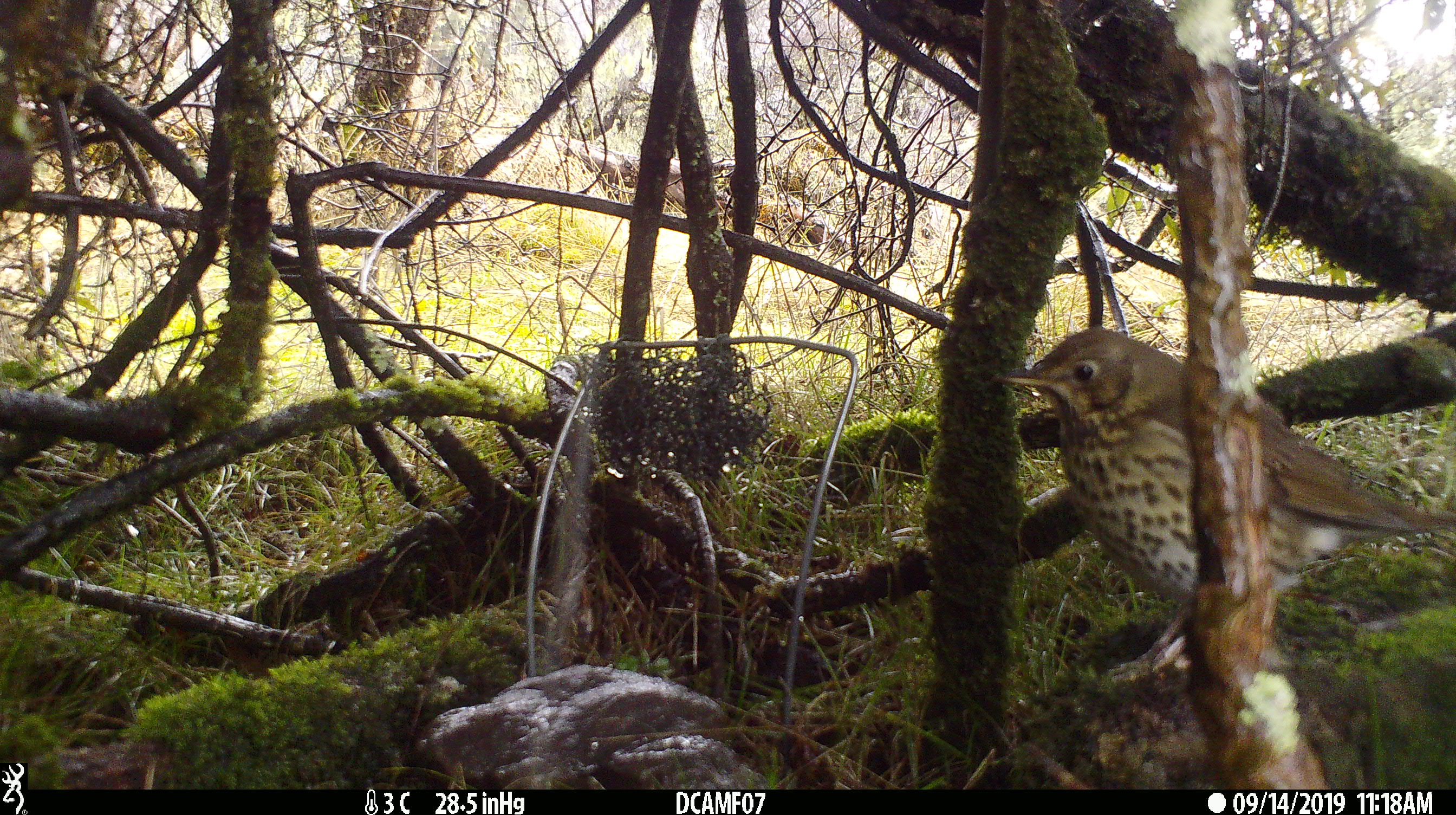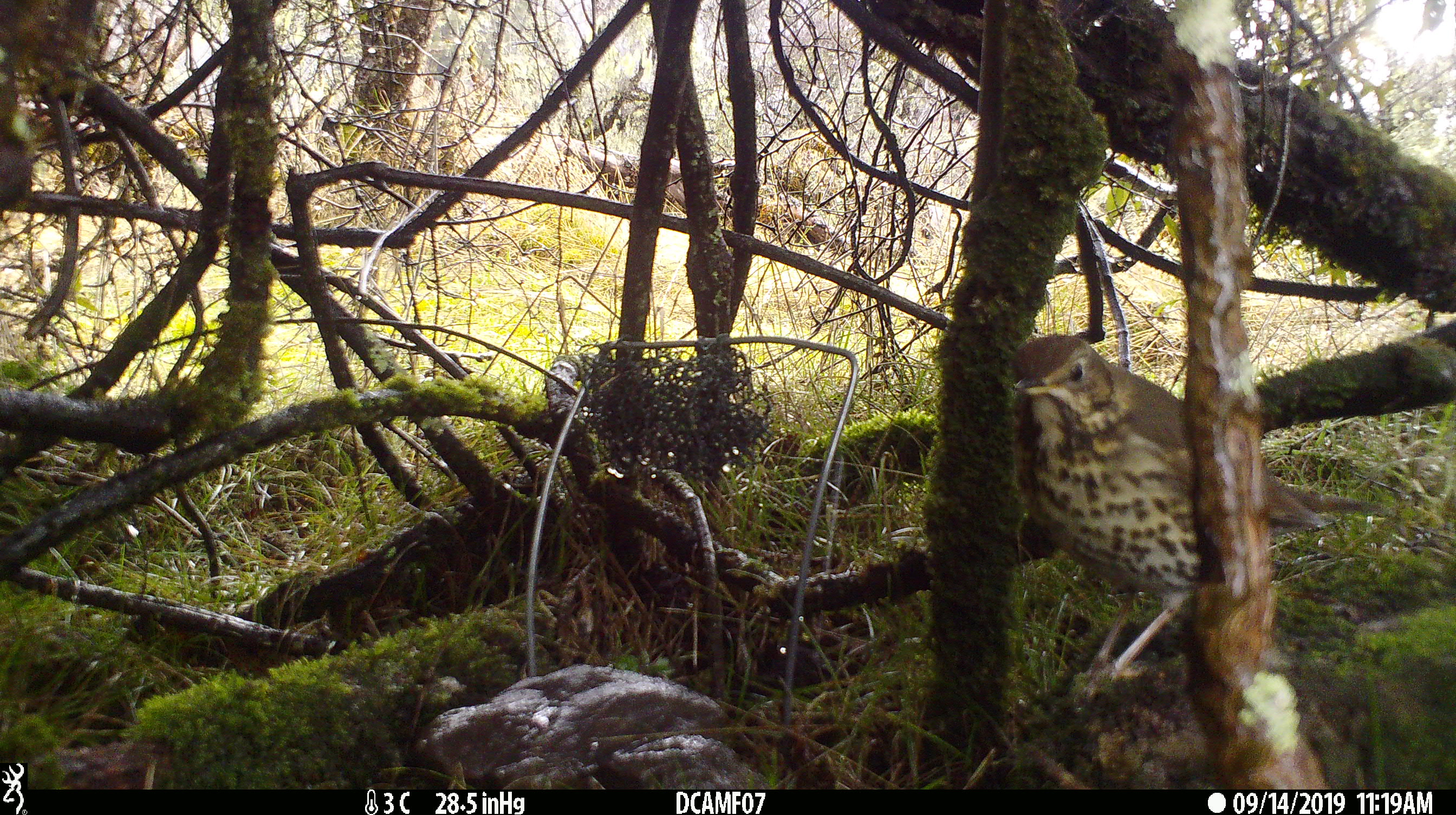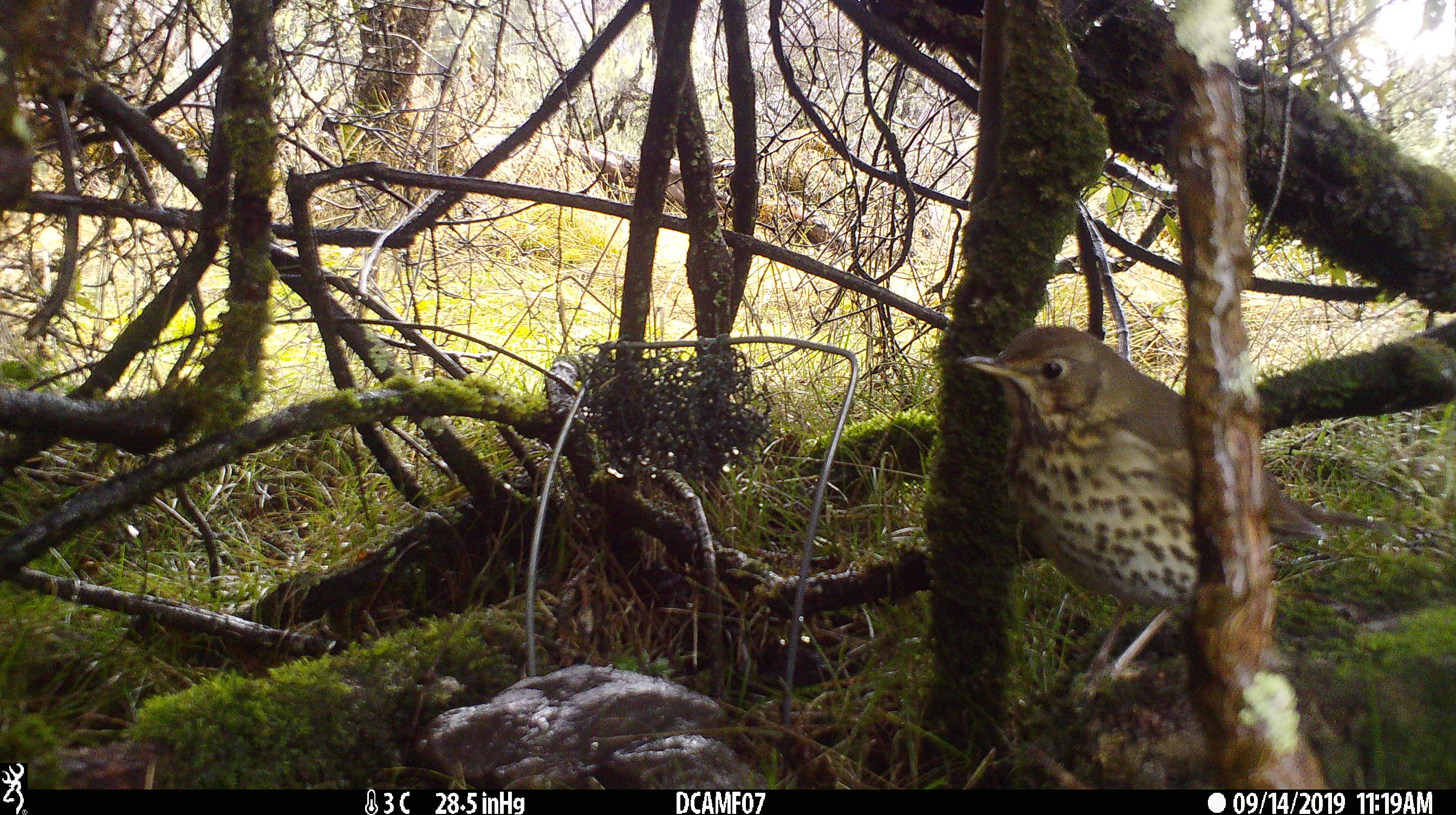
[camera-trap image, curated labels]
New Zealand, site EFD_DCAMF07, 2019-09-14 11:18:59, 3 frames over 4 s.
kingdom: Animalia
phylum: Chordata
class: Aves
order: Passeriformes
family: Turdidae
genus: Turdus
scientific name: Turdus philomelos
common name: song thrush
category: thrush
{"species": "thrush (song thrush) (Turdus philomelos)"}